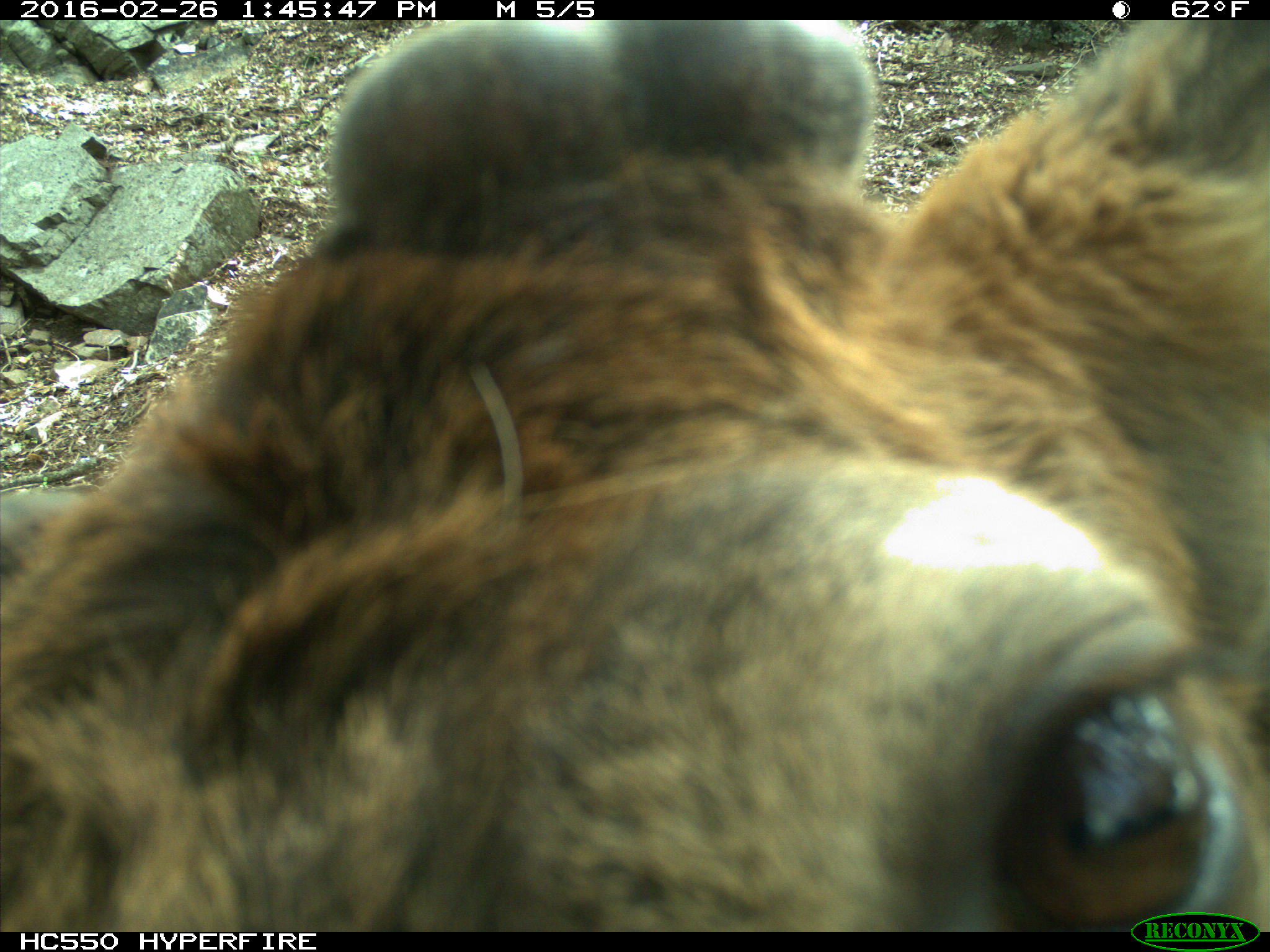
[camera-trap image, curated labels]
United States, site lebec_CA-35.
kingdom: Animalia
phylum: Chordata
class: Mammalia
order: Artiodactyla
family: Cervidae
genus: Cervus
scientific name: Cervus canadensis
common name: elk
Cervus canadensis (elk).